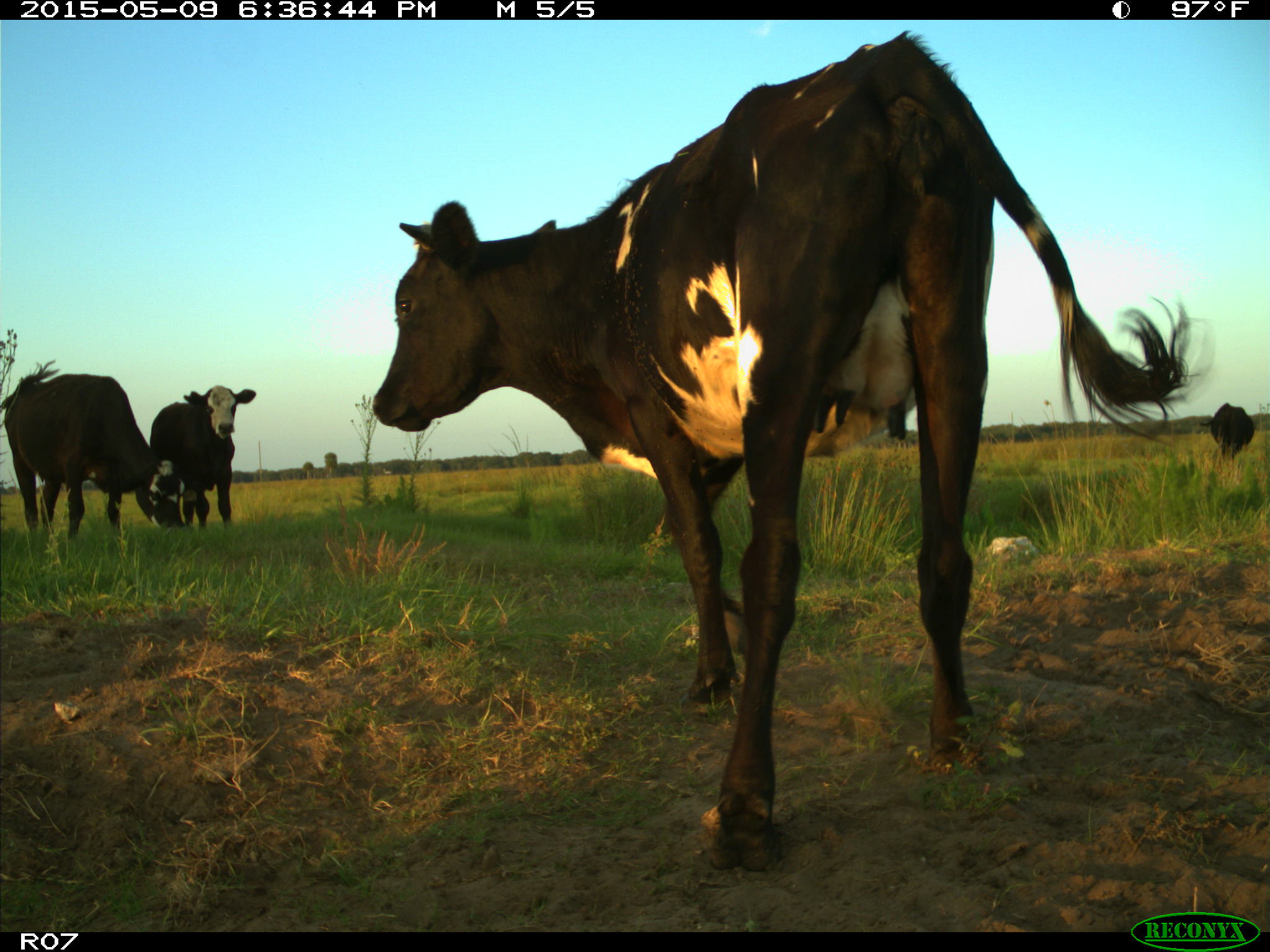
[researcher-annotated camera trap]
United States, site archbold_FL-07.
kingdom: Animalia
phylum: Chordata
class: Mammalia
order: Artiodactyla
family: Bovidae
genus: Bos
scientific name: Bos taurus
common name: domestic cow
Bos taurus (domestic cow).